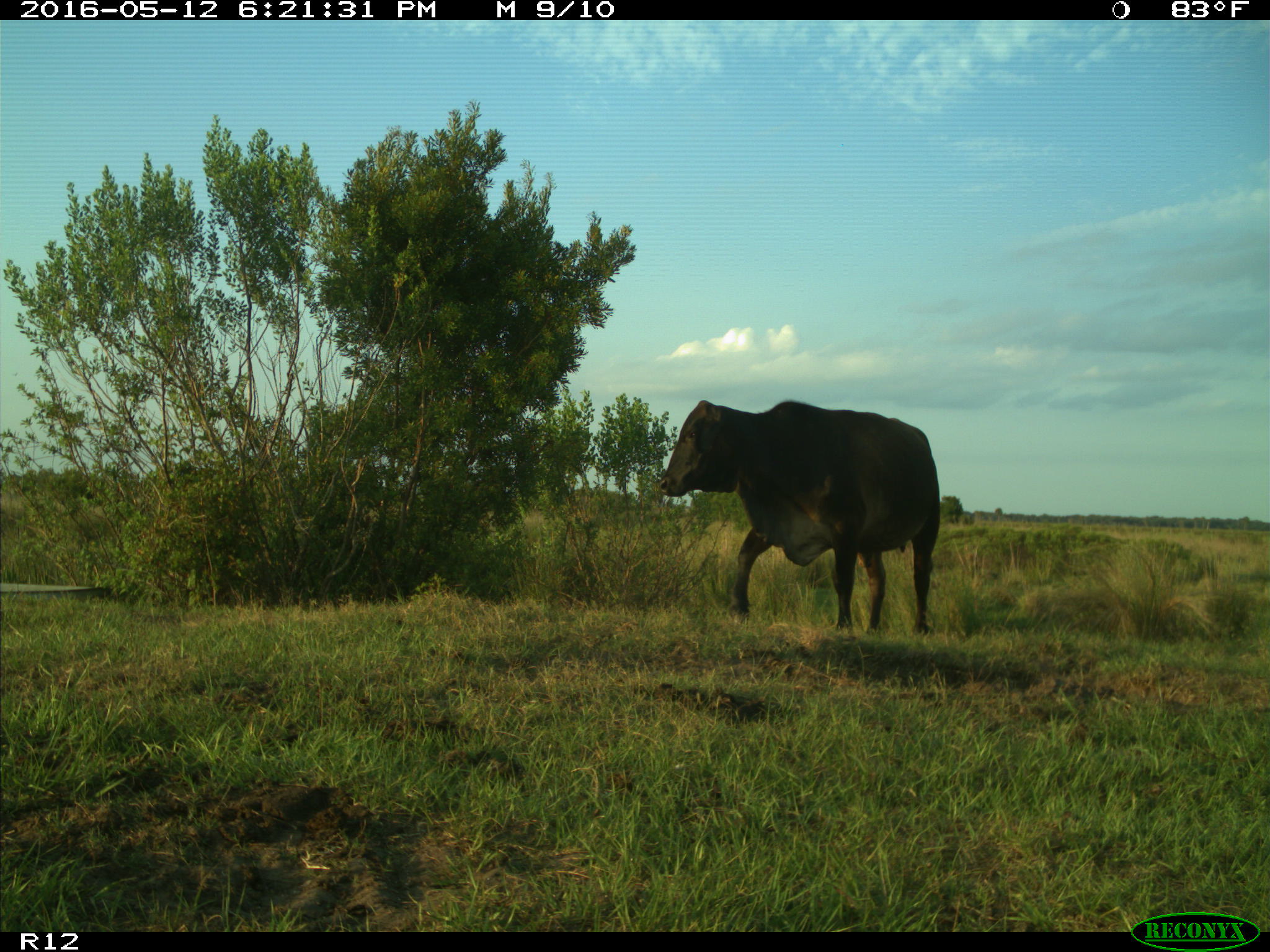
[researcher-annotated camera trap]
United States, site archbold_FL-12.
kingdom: Animalia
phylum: Chordata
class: Mammalia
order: Artiodactyla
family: Bovidae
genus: Bos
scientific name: Bos taurus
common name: domestic cow